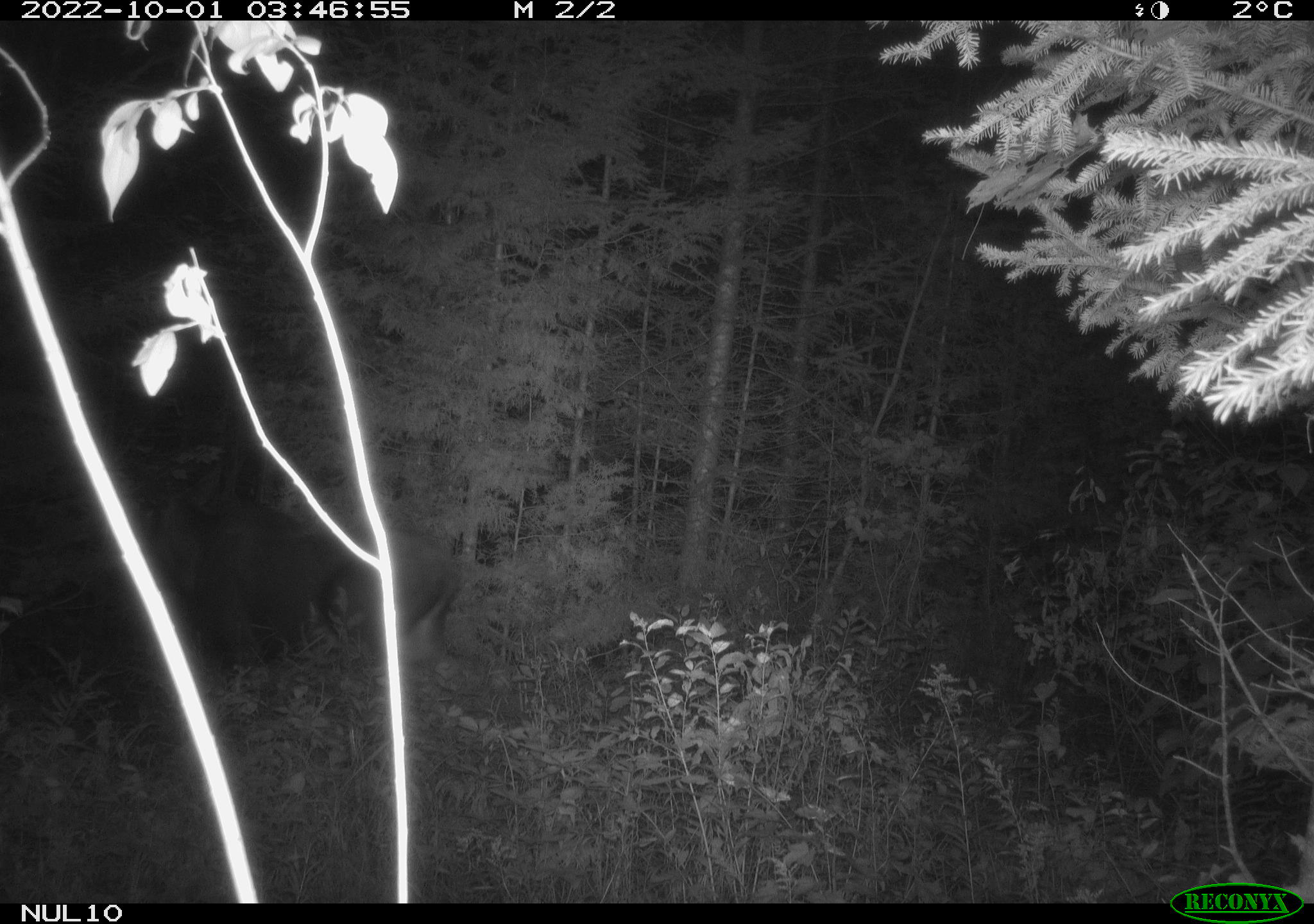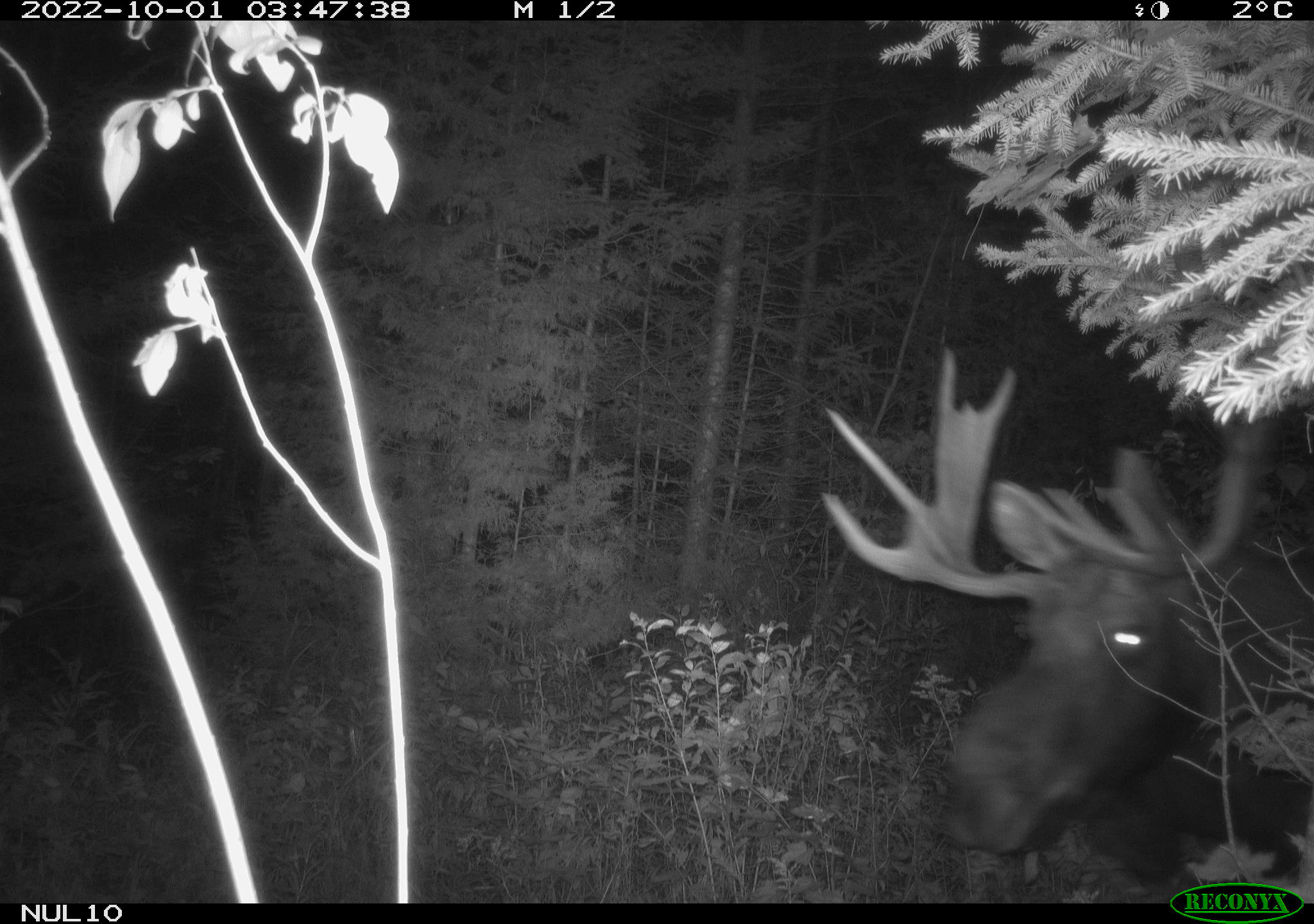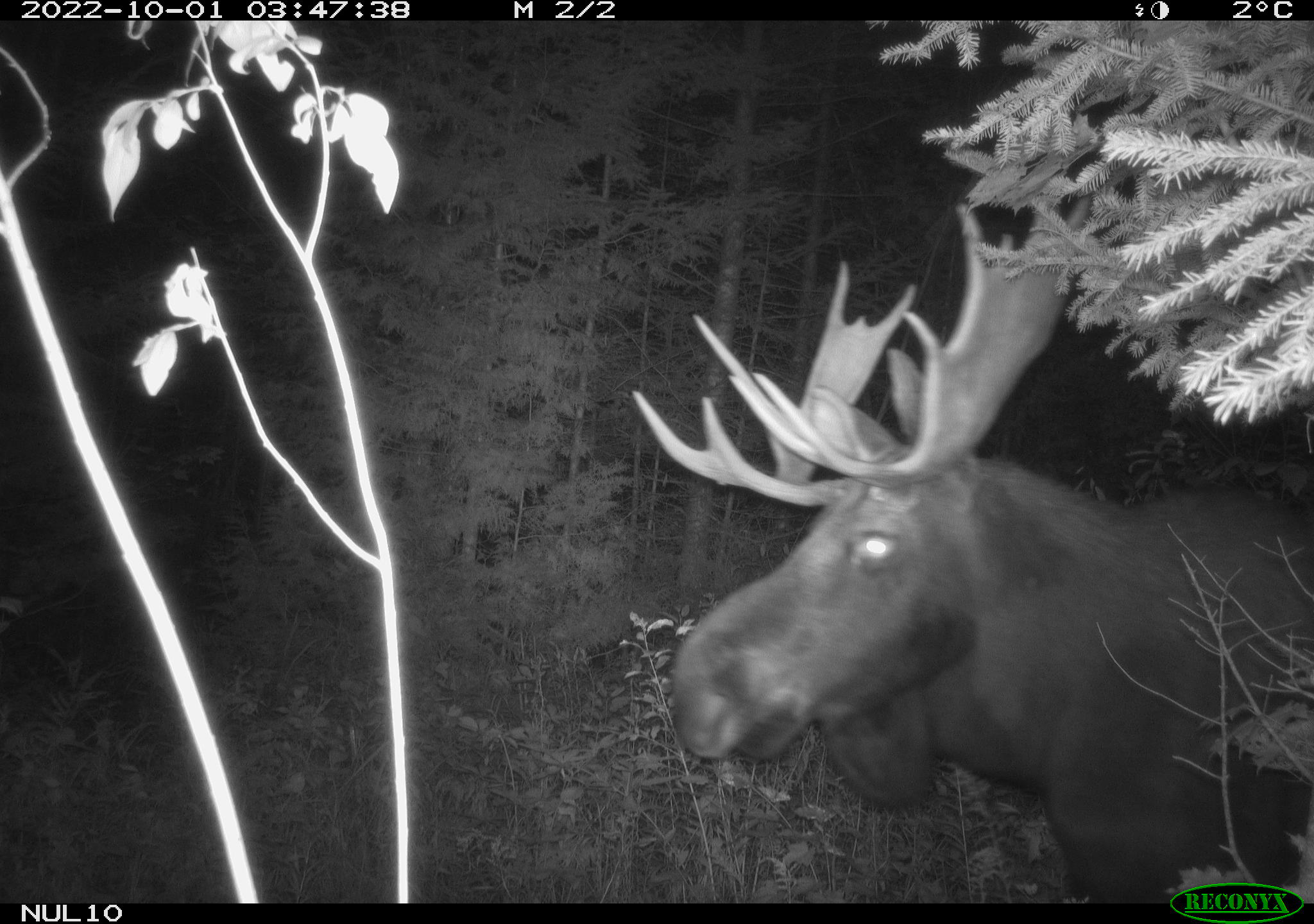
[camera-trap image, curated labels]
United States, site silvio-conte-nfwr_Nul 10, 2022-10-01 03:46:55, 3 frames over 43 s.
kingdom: Animalia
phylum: Chordata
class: Mammalia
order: Artiodactyla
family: Cervidae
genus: Alces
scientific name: Alces alces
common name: moose